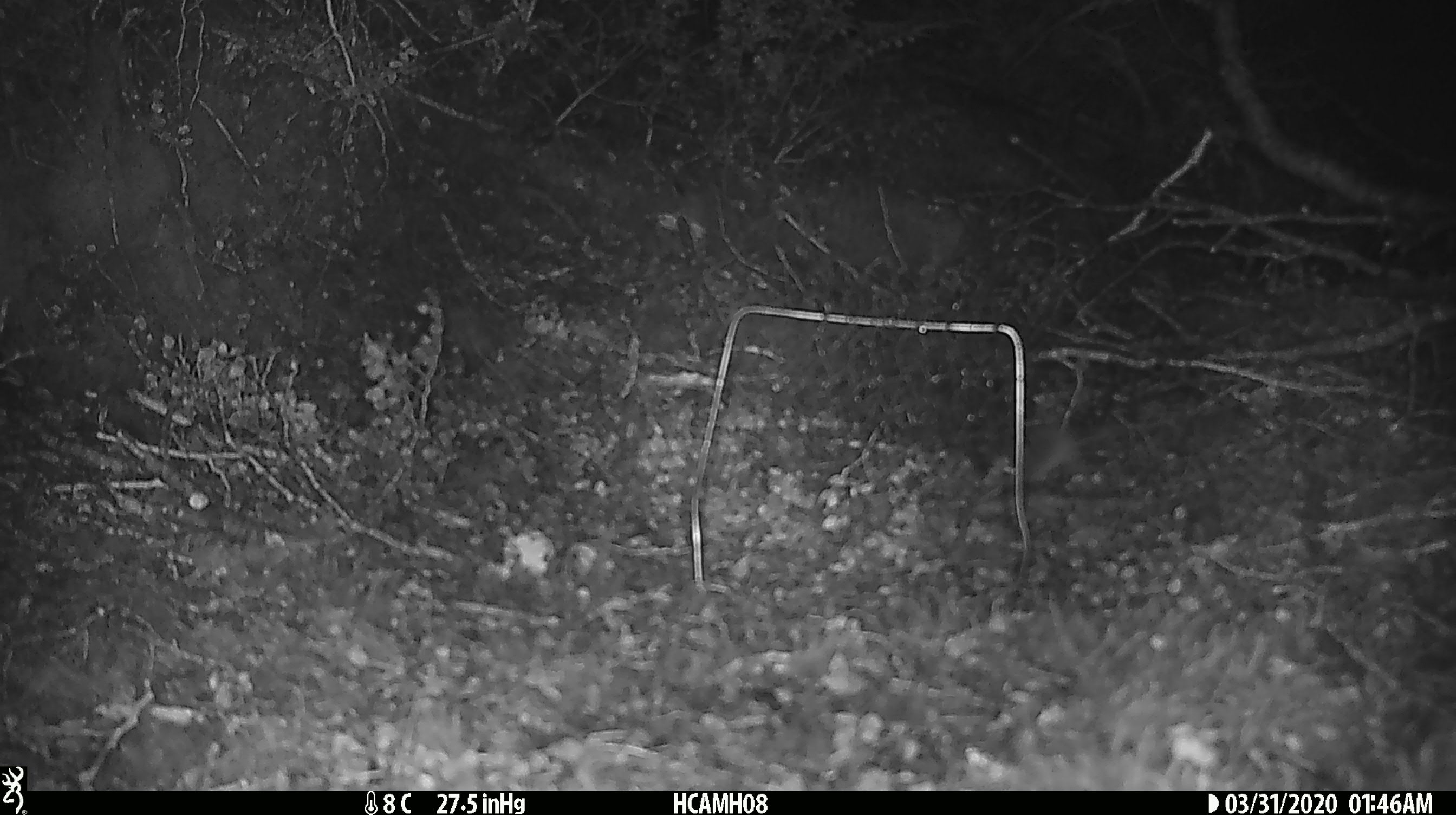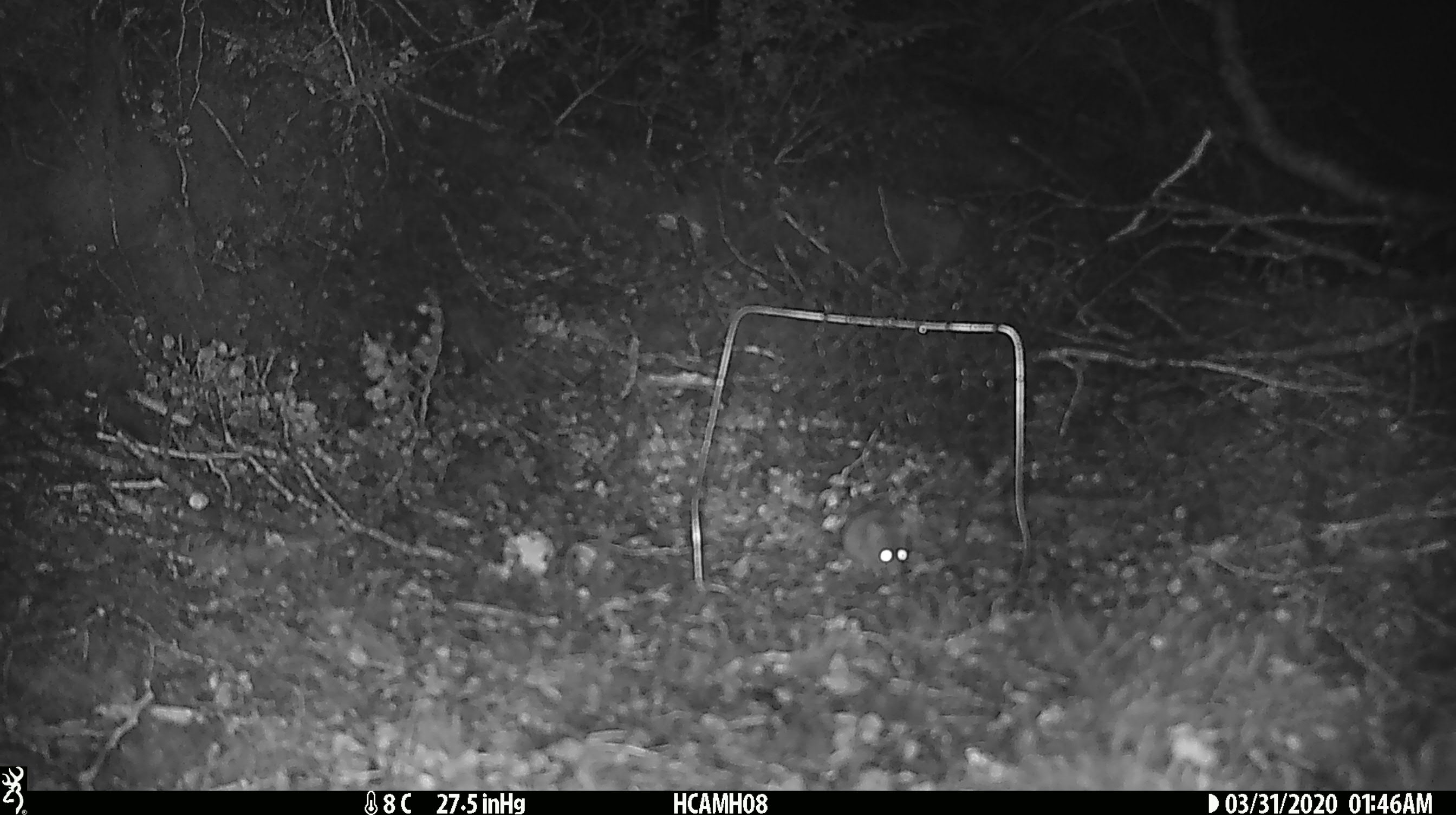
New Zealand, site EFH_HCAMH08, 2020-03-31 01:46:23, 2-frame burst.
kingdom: Animalia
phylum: Chordata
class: Mammalia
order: Rodentia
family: Muridae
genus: Mus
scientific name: Mus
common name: mouse